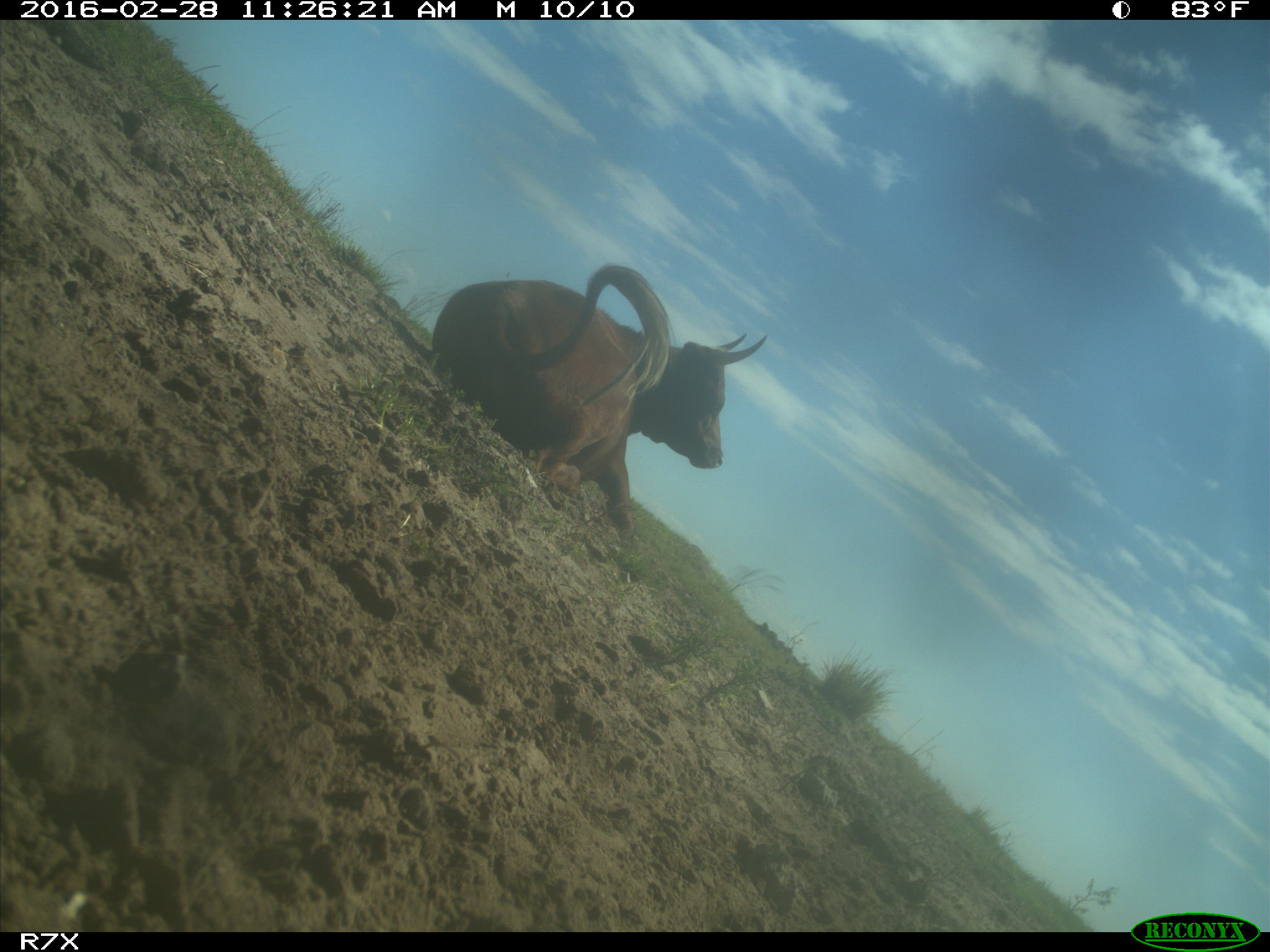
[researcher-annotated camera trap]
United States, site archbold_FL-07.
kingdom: Animalia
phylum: Chordata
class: Mammalia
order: Artiodactyla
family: Bovidae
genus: Bos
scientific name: Bos taurus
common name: domestic cow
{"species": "Bos taurus (domestic cow)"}